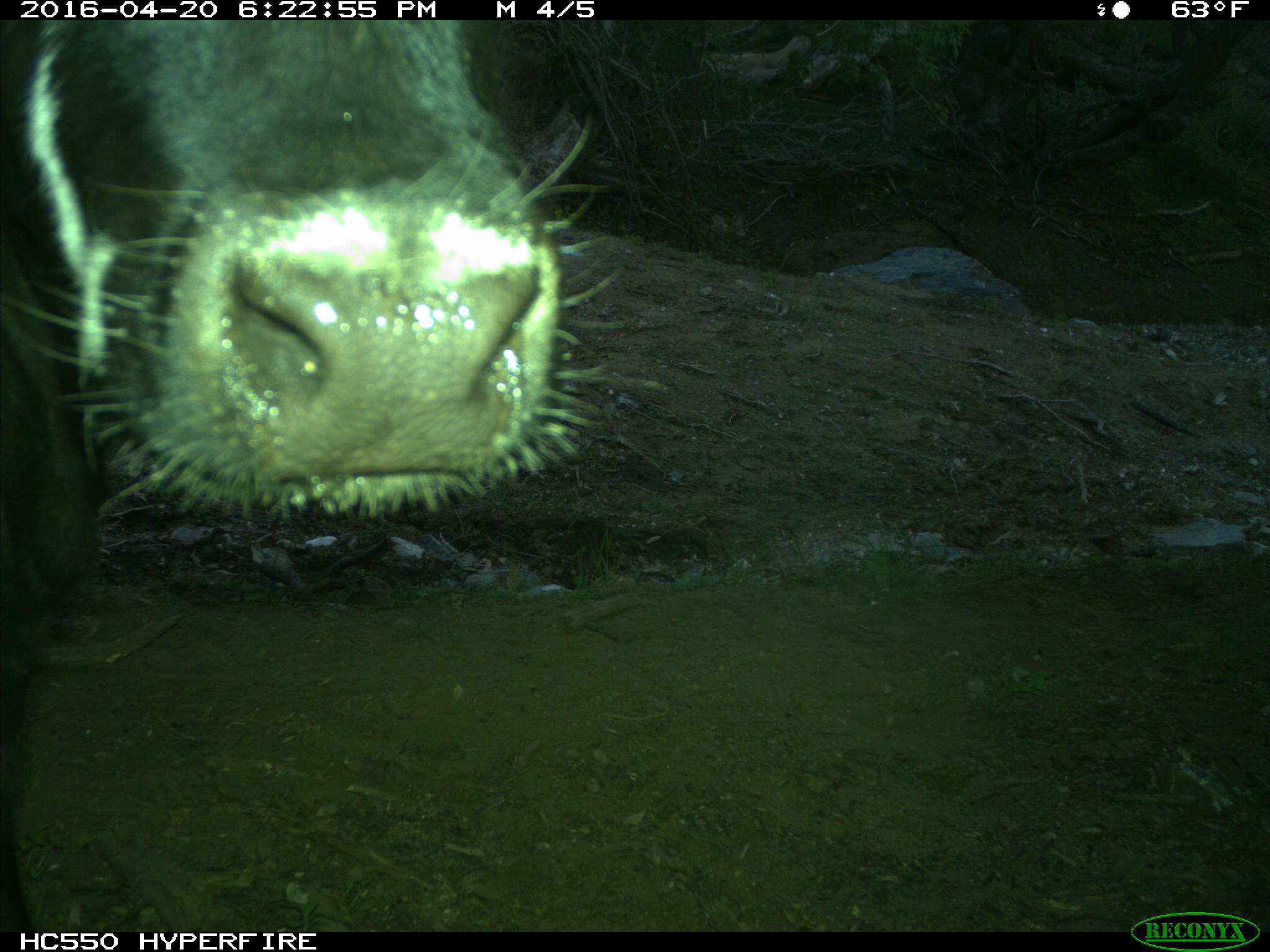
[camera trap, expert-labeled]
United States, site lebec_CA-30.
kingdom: Animalia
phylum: Chordata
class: Mammalia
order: Artiodactyla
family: Bovidae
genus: Bos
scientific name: Bos taurus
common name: domestic cow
Bos taurus (domestic cow).